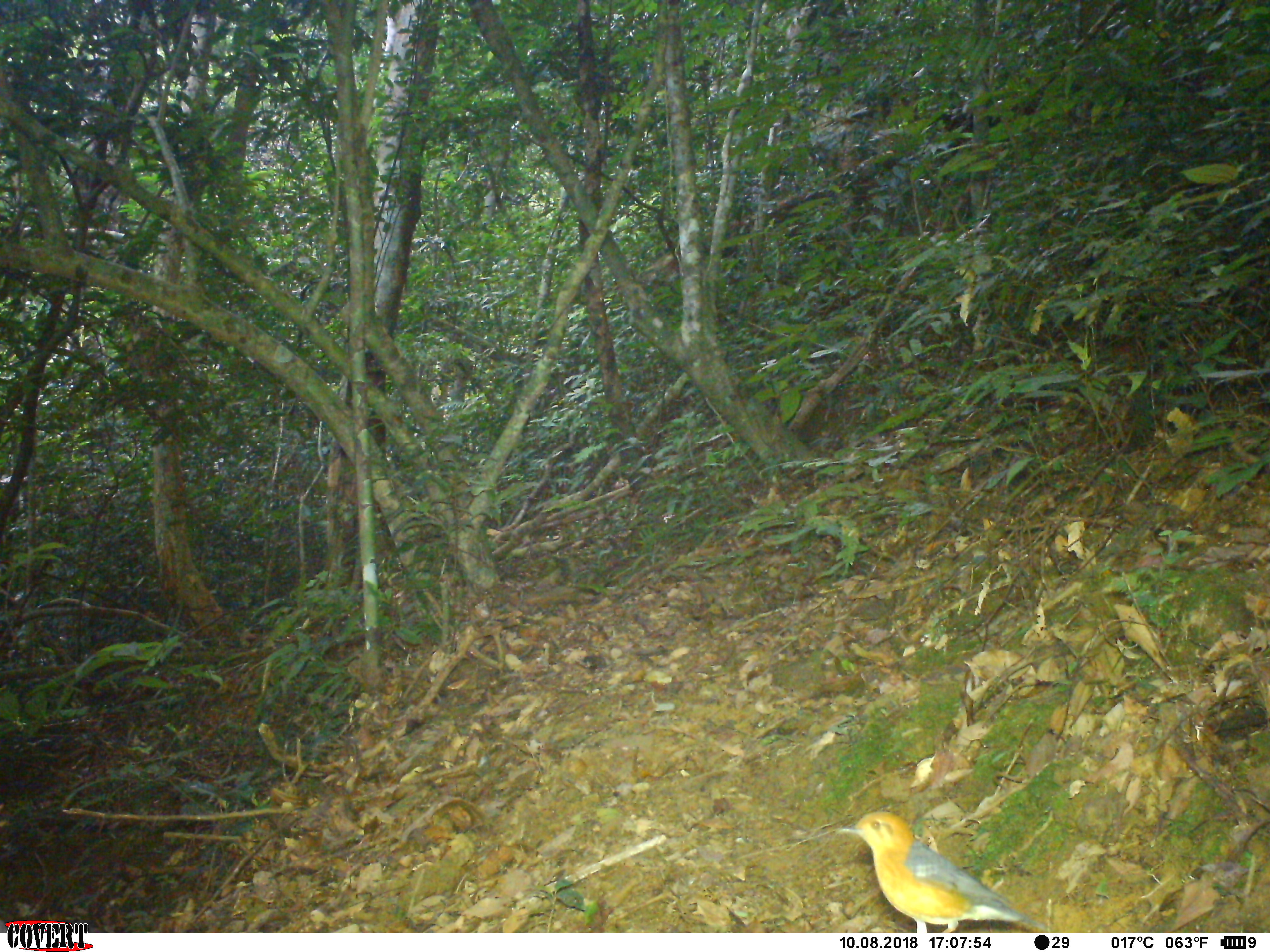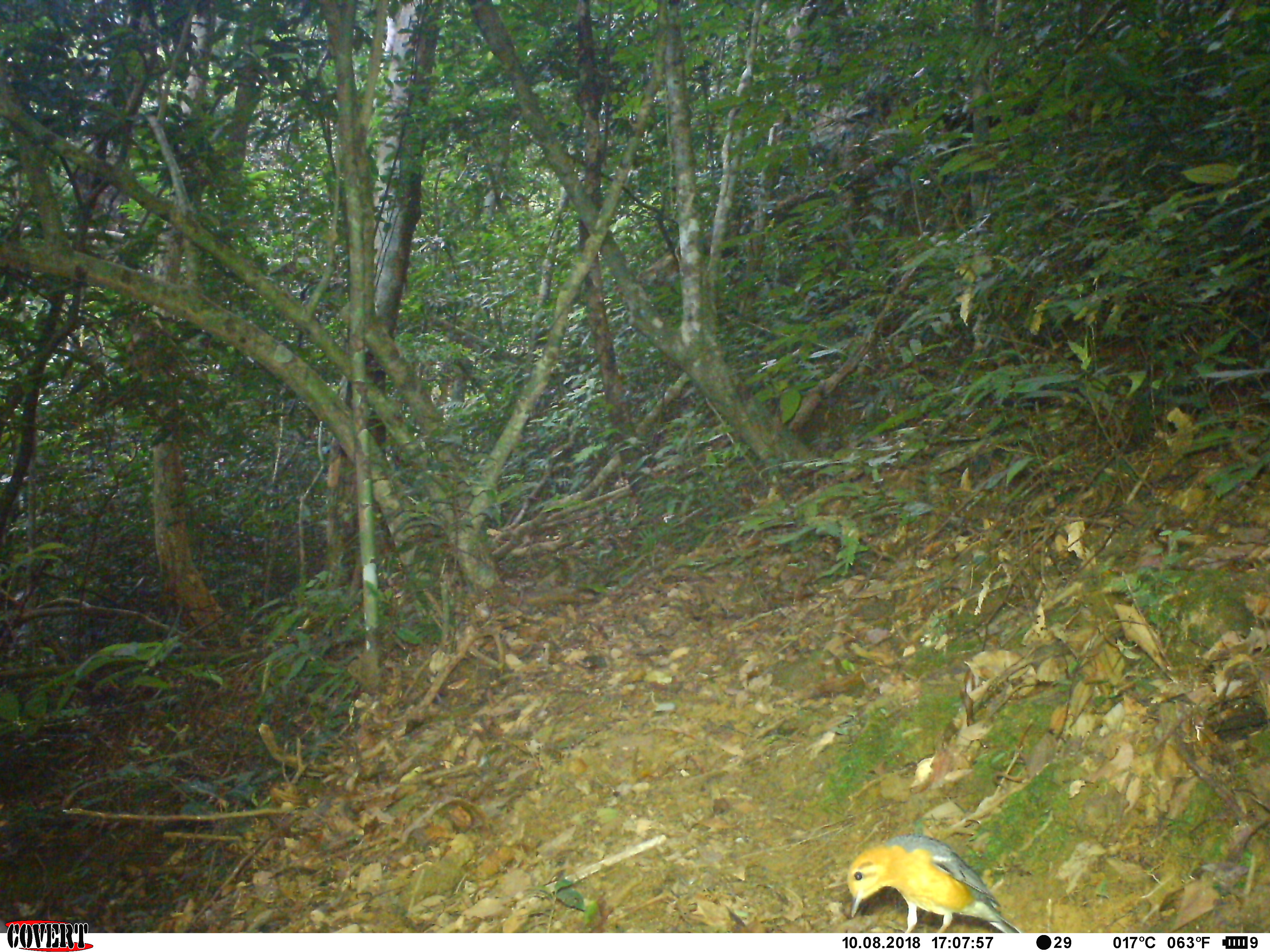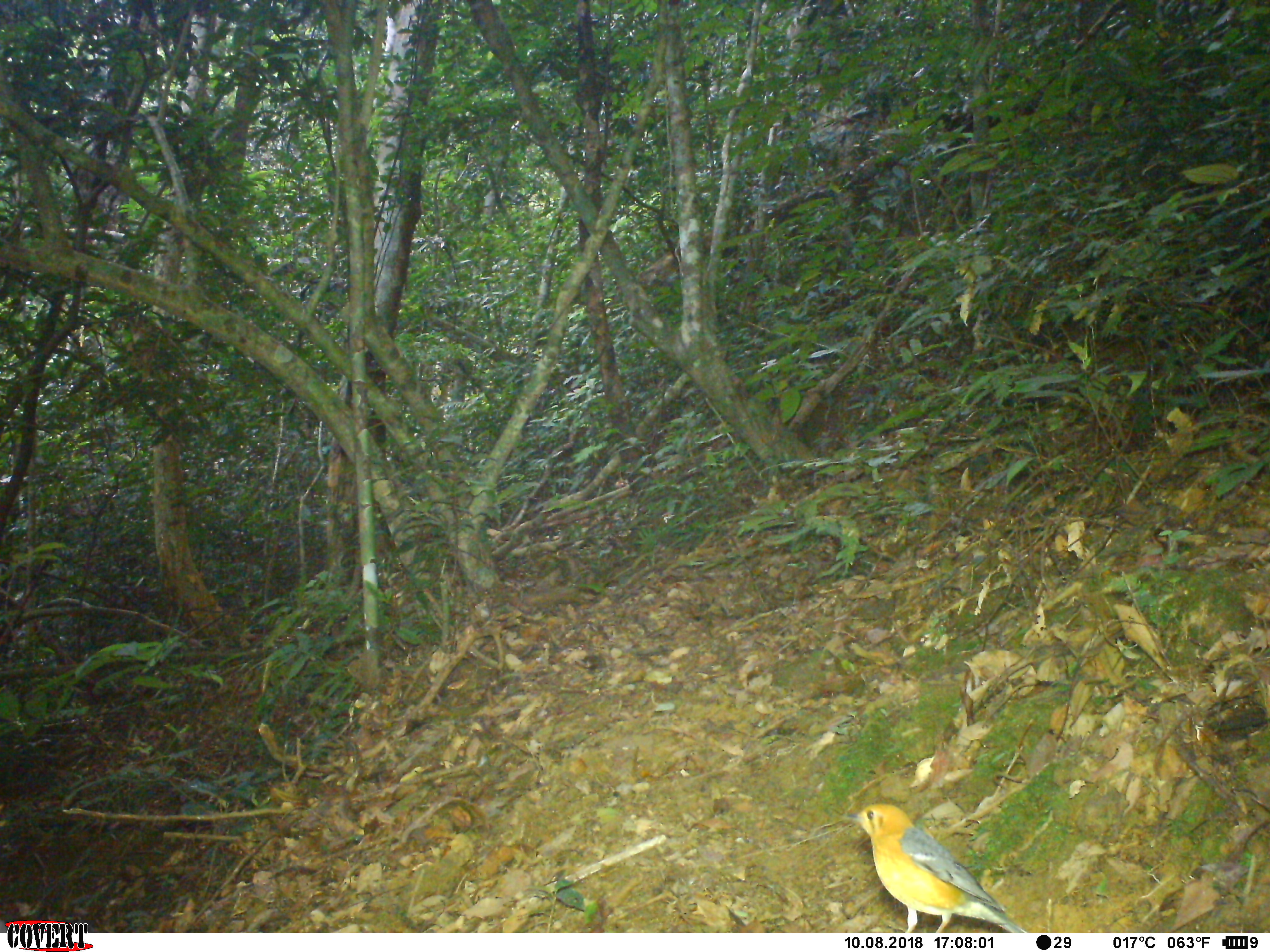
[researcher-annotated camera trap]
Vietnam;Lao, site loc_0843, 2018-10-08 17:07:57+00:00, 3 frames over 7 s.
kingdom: Animalia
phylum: Chordata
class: Aves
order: Passeriformes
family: Turdidae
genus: Geokichla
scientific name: Geokichla citrina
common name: orange-headed thrush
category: orange headed thrush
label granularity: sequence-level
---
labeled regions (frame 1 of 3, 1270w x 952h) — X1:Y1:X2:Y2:
orange headed thrush: 838:809:1046:931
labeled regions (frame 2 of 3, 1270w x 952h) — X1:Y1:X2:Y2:
orange headed thrush: 846:832:1024:932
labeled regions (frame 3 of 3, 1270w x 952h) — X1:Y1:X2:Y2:
orange headed thrush: 843:801:1028:932